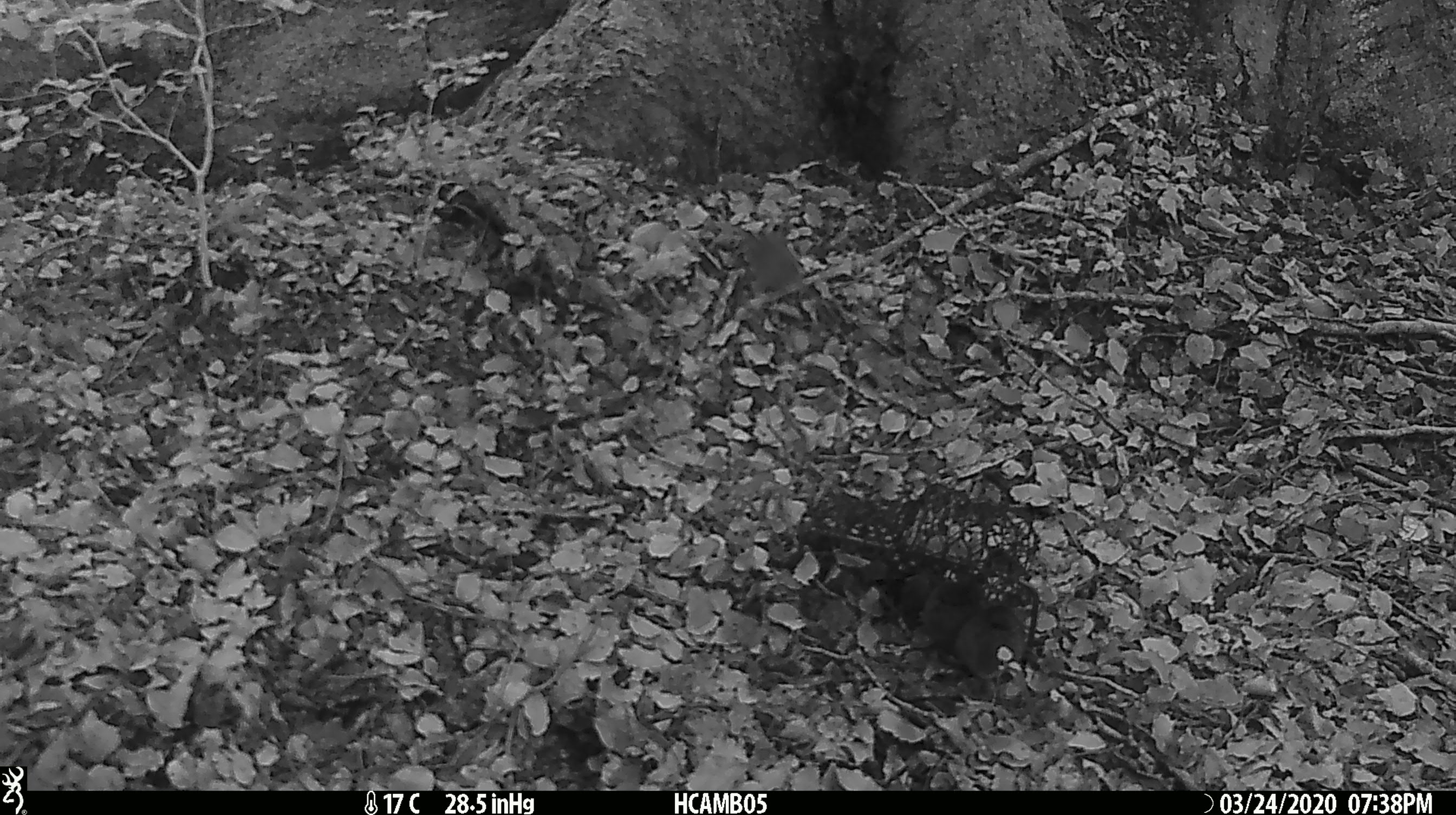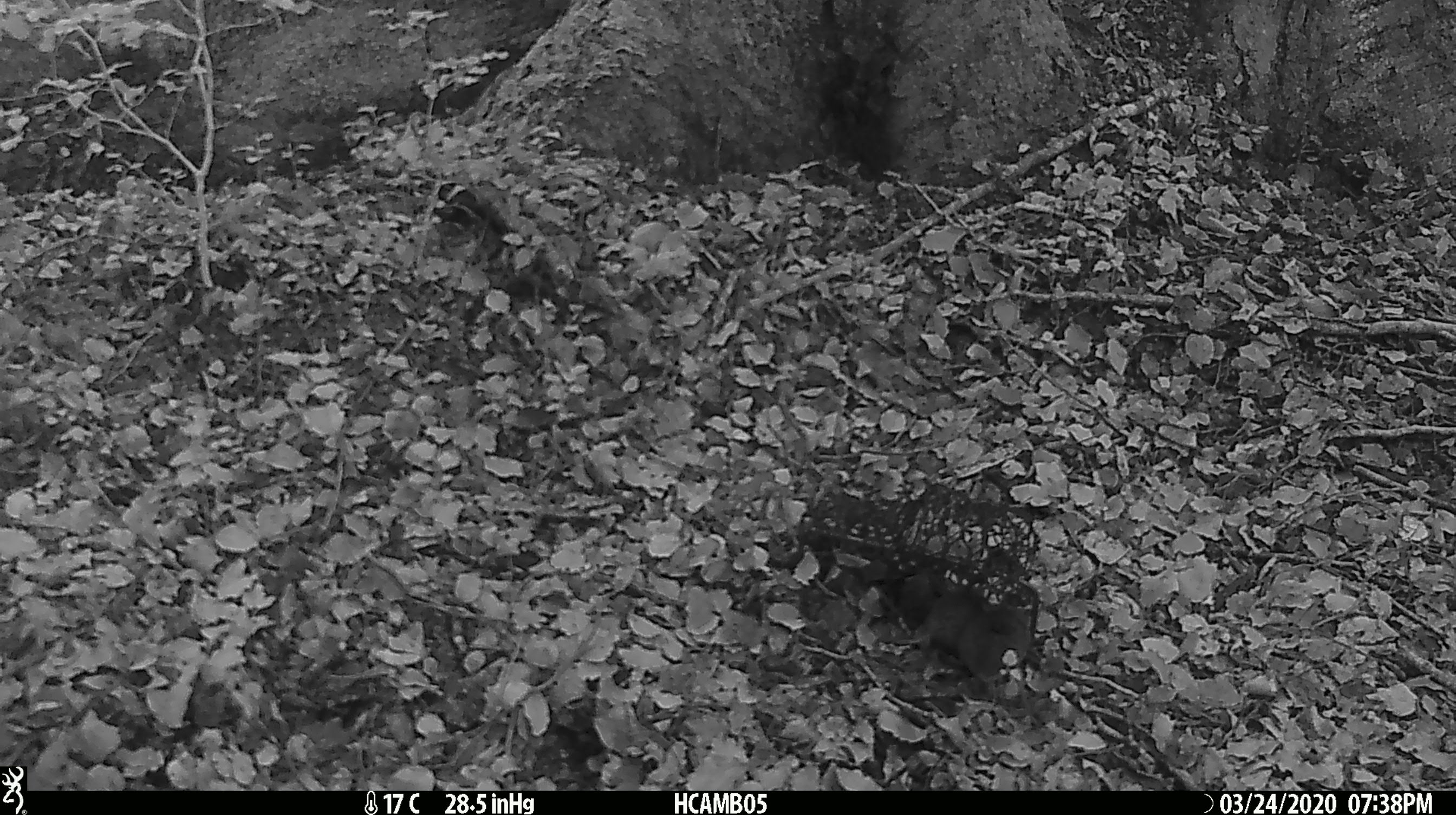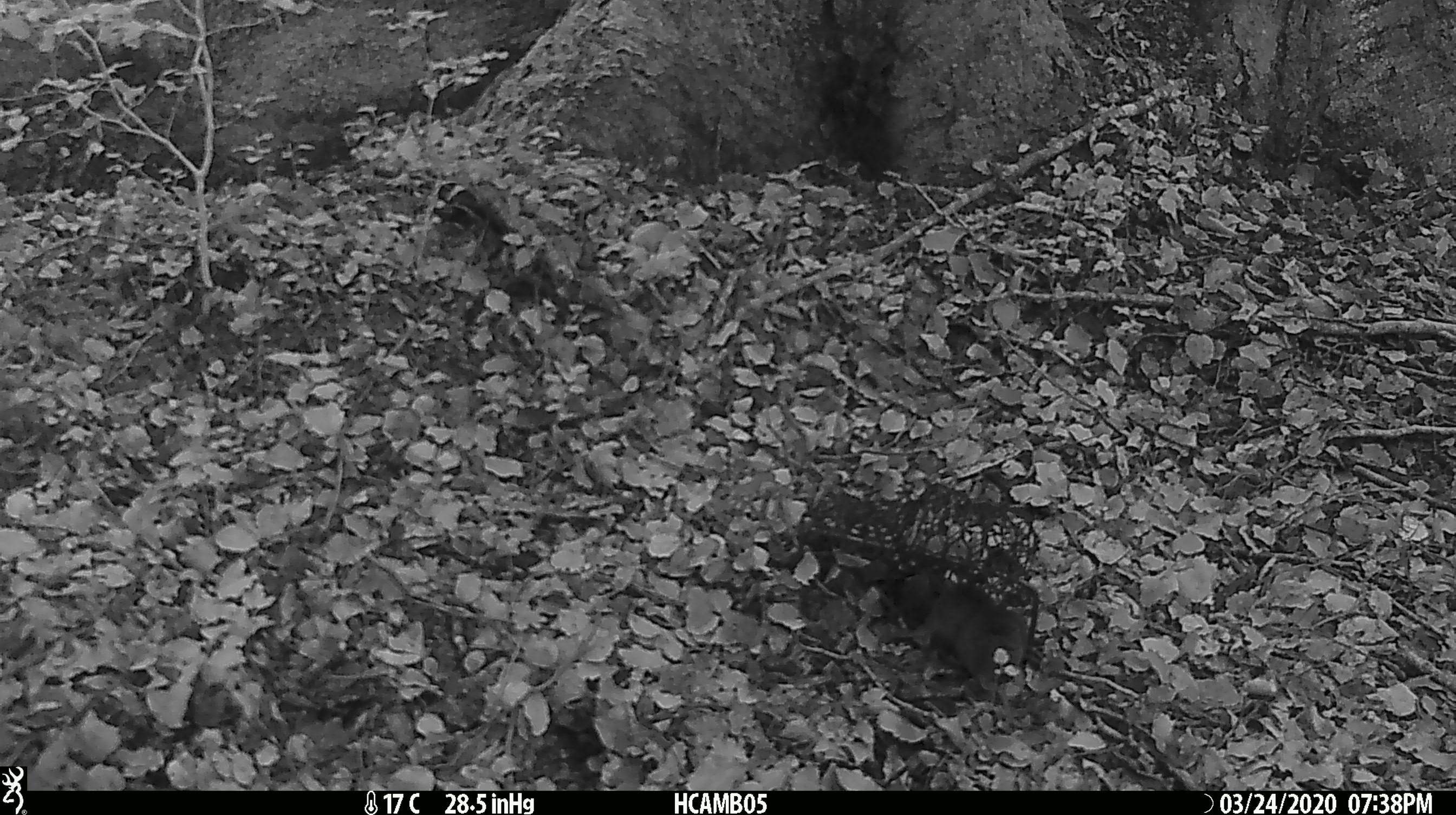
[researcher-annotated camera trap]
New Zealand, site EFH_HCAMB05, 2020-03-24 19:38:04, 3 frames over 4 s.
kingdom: Animalia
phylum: Chordata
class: Mammalia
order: Rodentia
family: Muridae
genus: Mus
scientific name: Mus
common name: mouse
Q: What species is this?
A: Mouse (Mus).